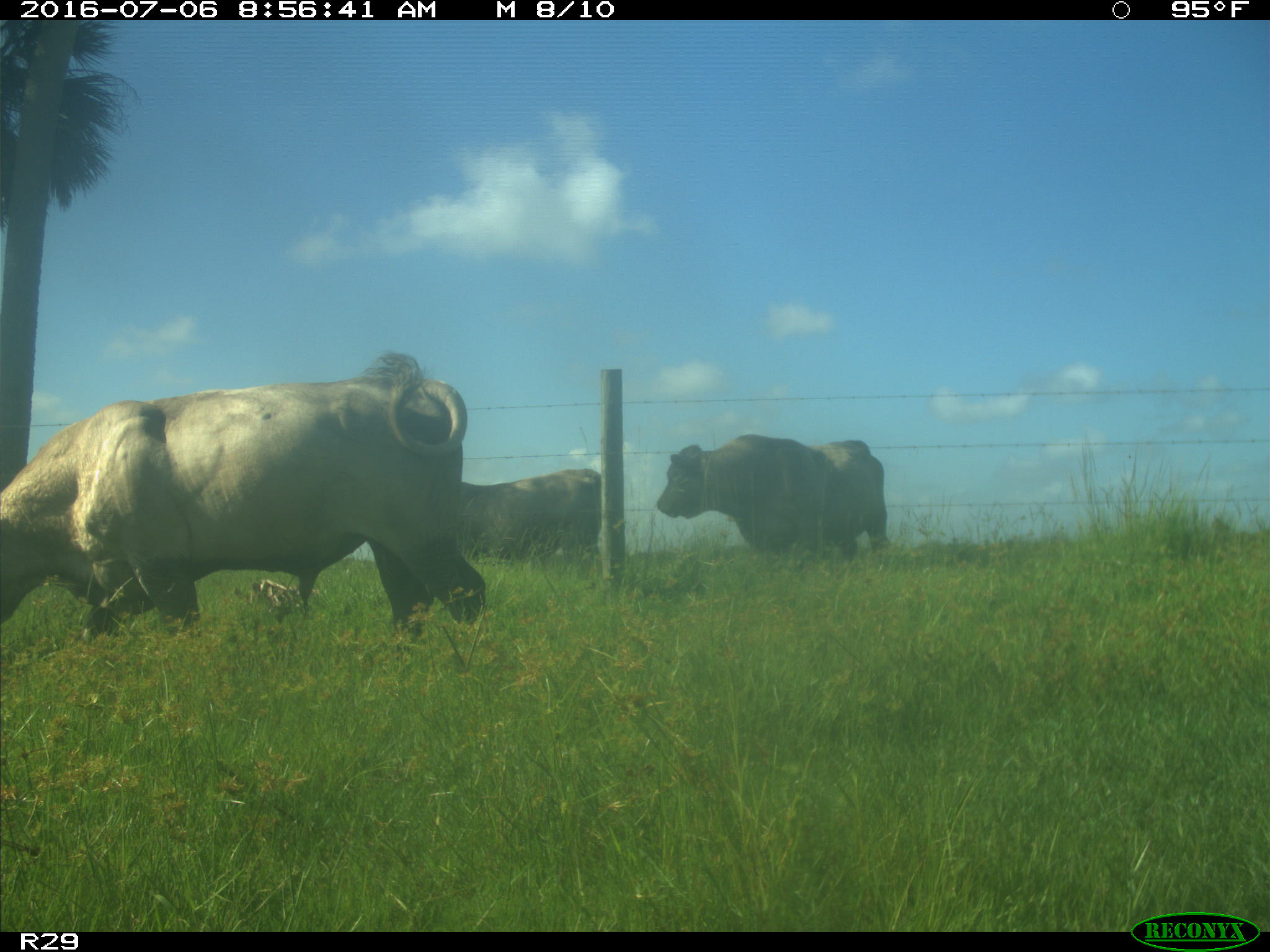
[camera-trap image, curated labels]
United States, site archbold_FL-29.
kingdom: Animalia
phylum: Chordata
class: Mammalia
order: Artiodactyla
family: Bovidae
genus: Bos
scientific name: Bos taurus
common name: domestic cow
Bos taurus (domestic cow).